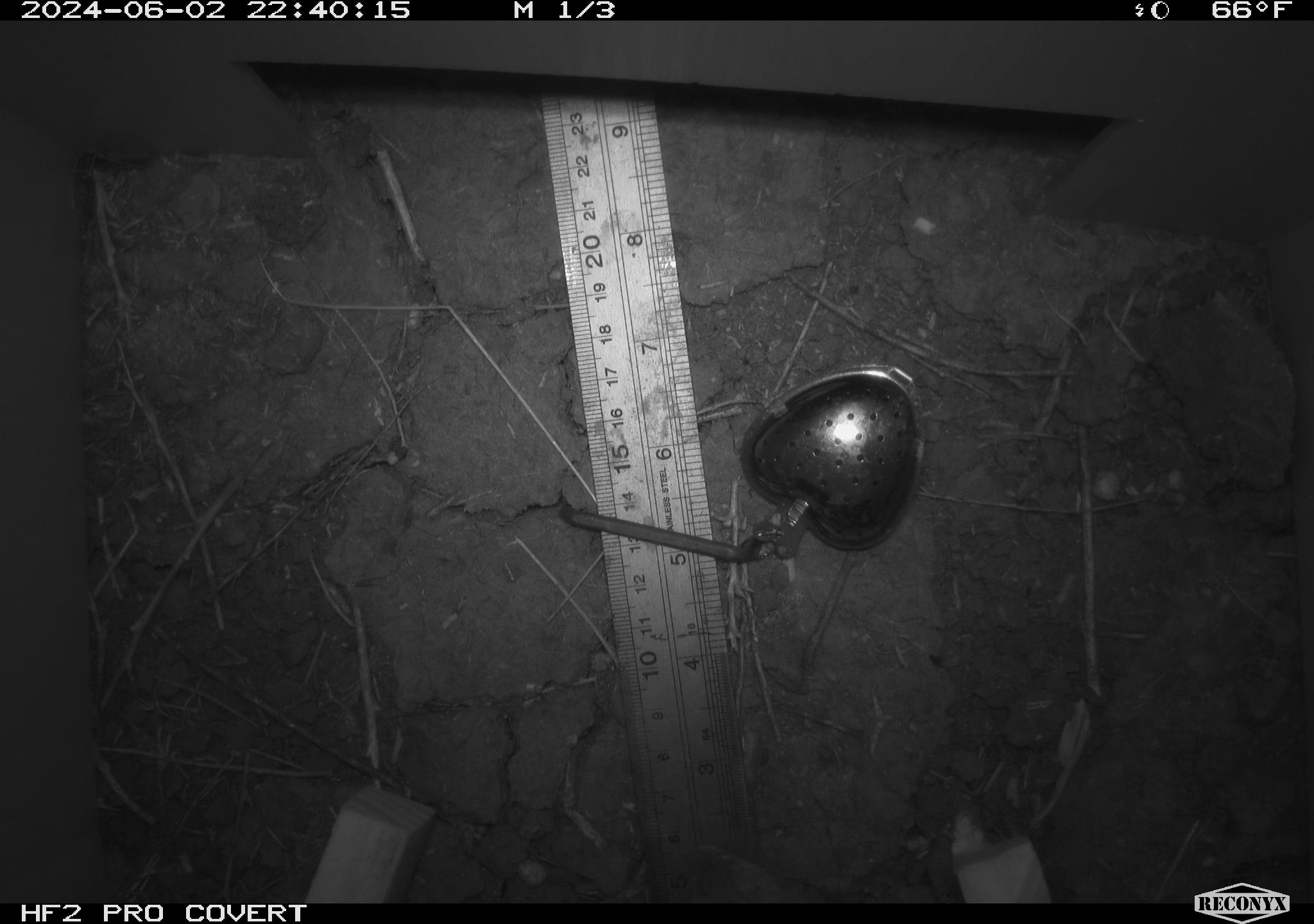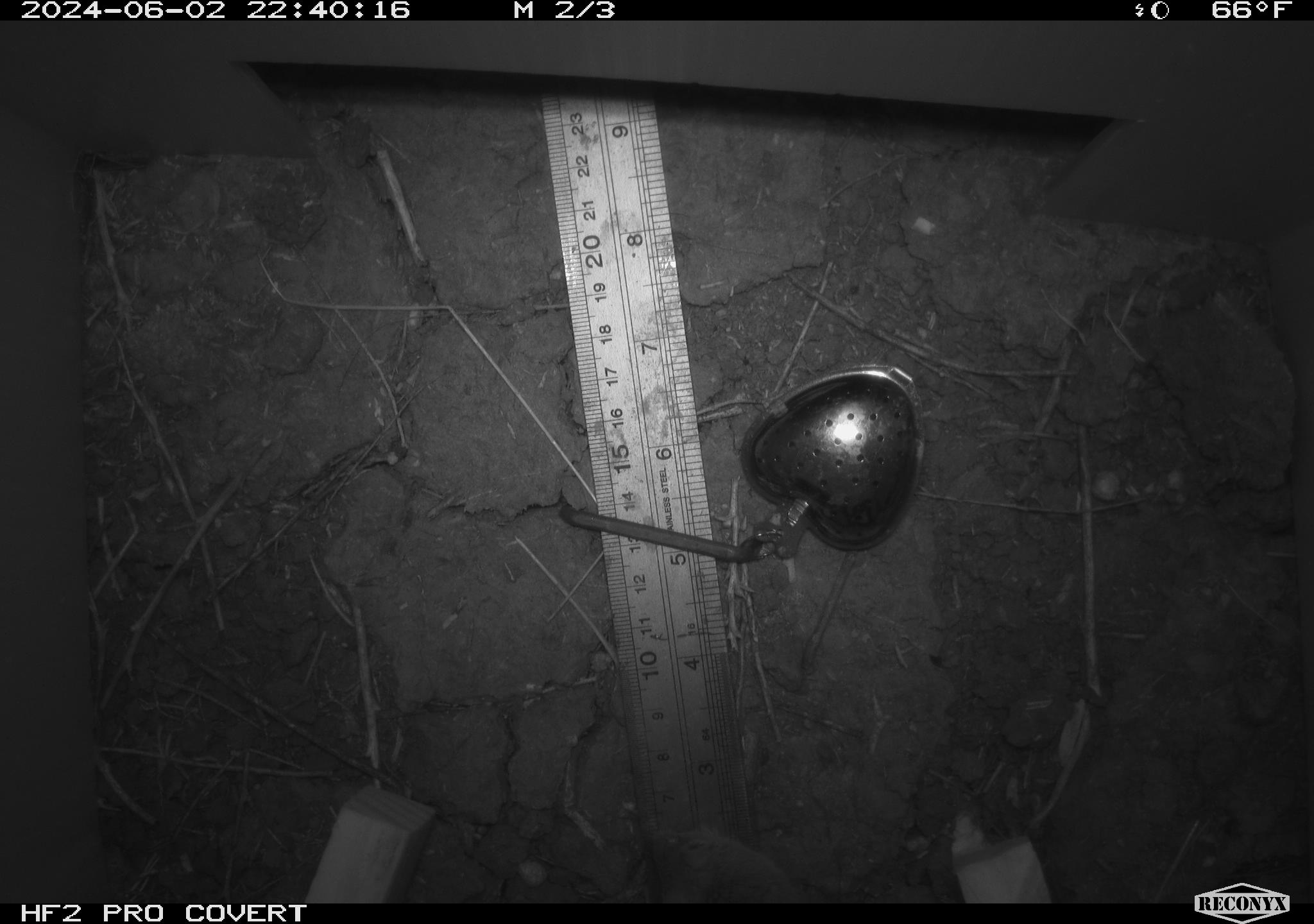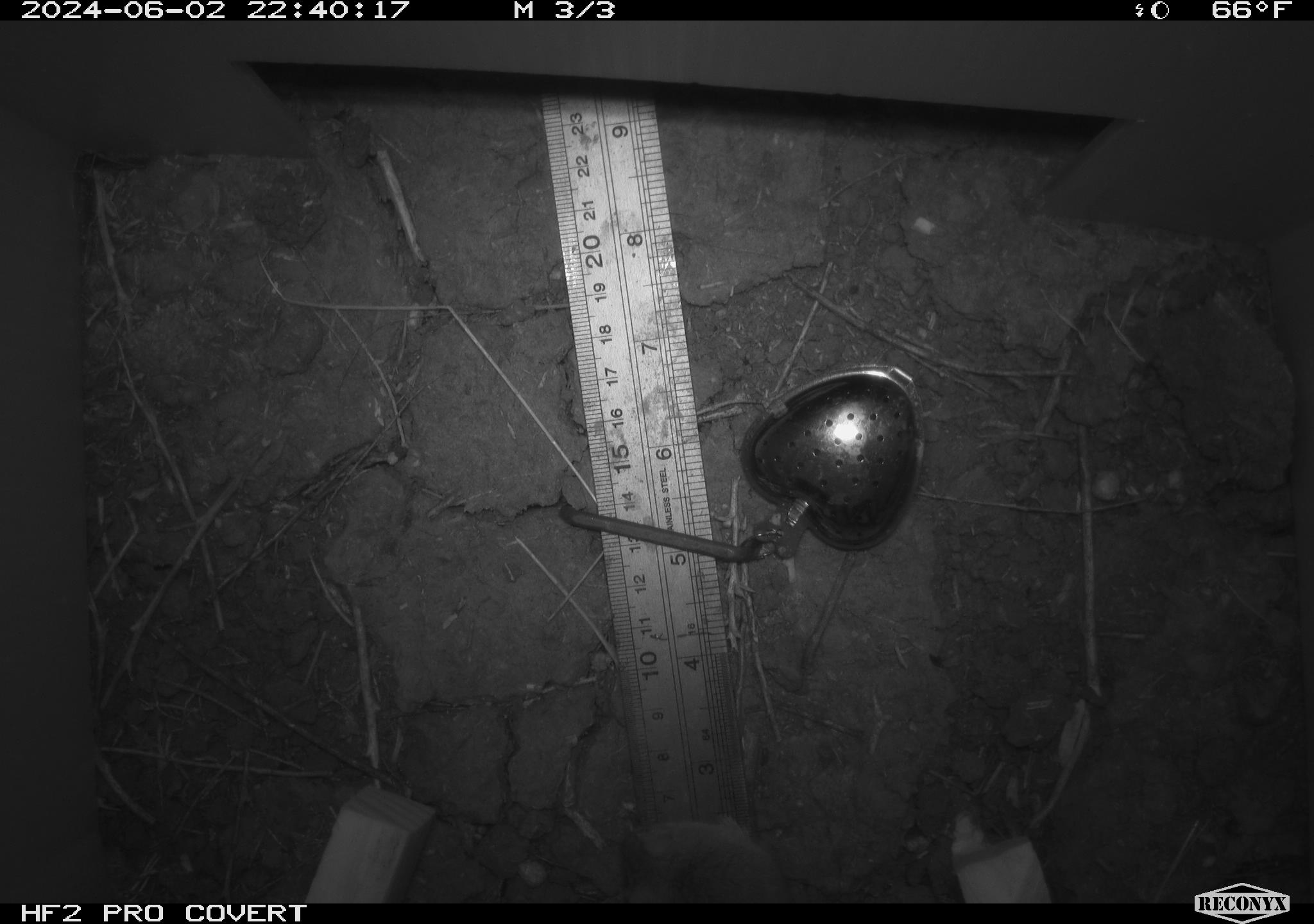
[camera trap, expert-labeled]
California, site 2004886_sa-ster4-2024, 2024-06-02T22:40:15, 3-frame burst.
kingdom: Animalia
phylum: Chordata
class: Mammalia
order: Rodentia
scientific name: Rodentia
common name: mouse species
Mouse species (Rodentia).